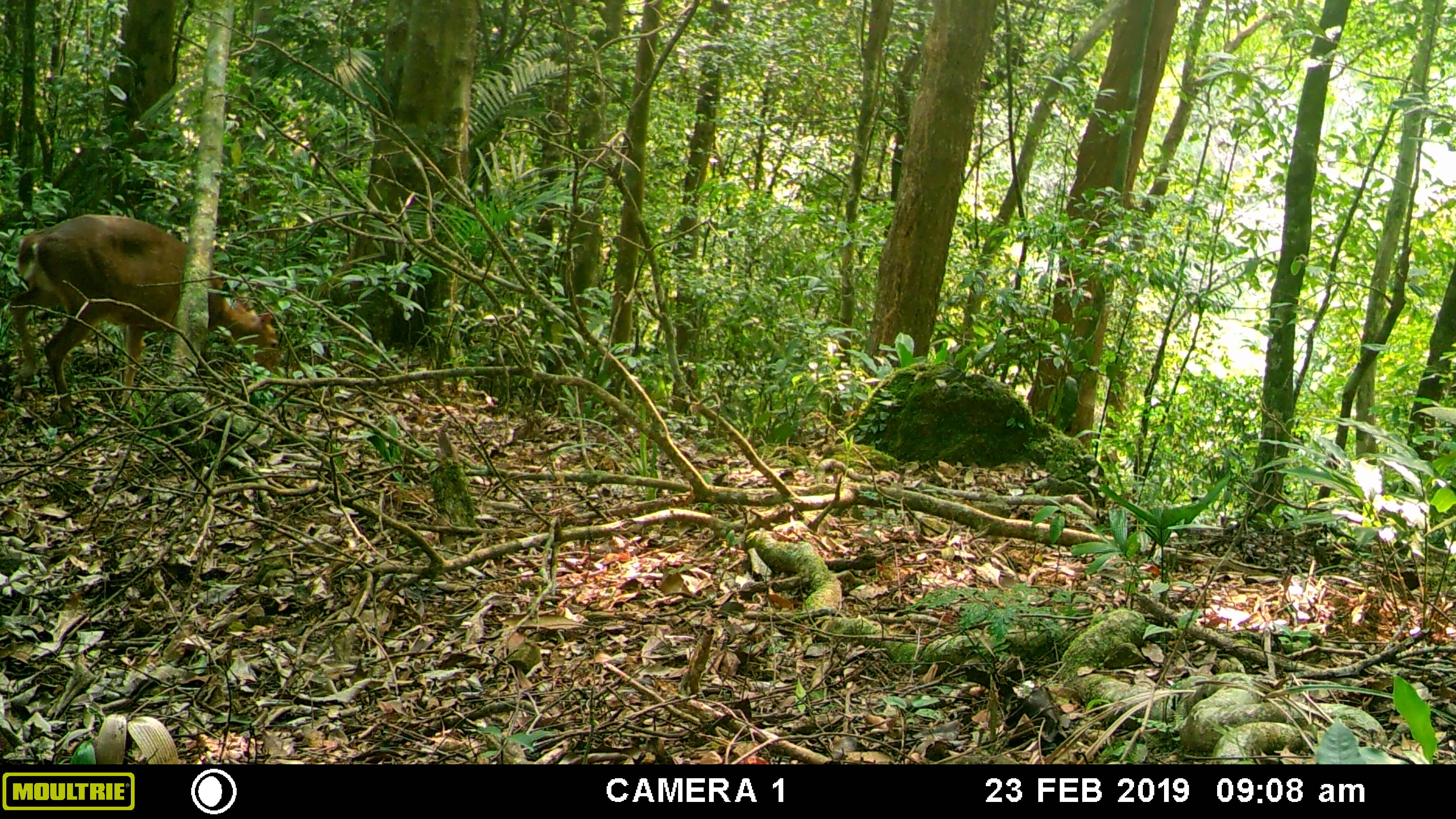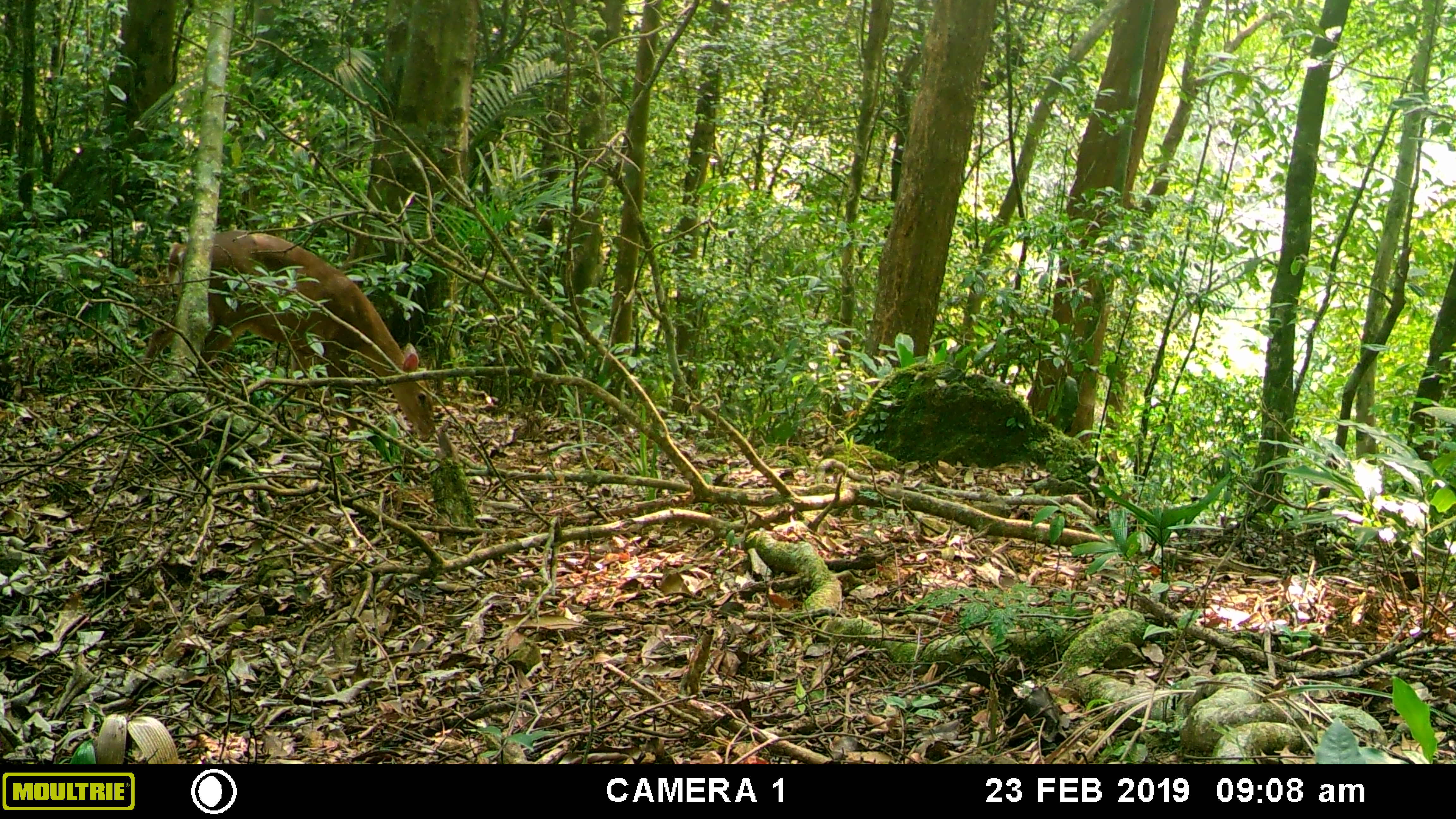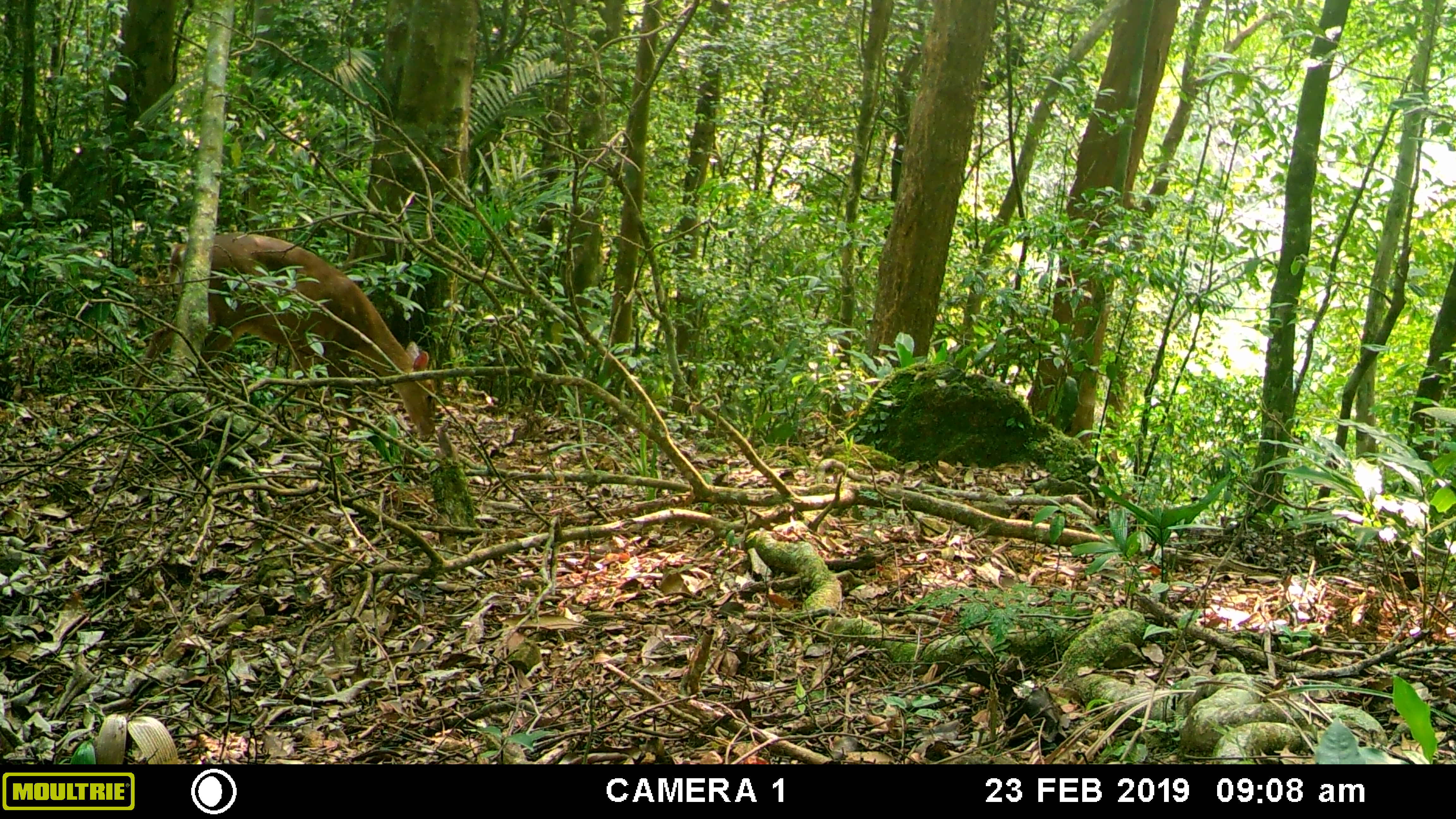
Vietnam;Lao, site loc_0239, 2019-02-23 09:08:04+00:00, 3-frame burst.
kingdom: Animalia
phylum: Chordata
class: Mammalia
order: Artiodactyla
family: Cervidae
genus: Muntiacus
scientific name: Muntiacus vuquangensis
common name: large-antlered muntjac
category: large antlered muntjac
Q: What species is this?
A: Large antlered muntjac (large-antlered muntjac) (Muntiacus vuquangensis).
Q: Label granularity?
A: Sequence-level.